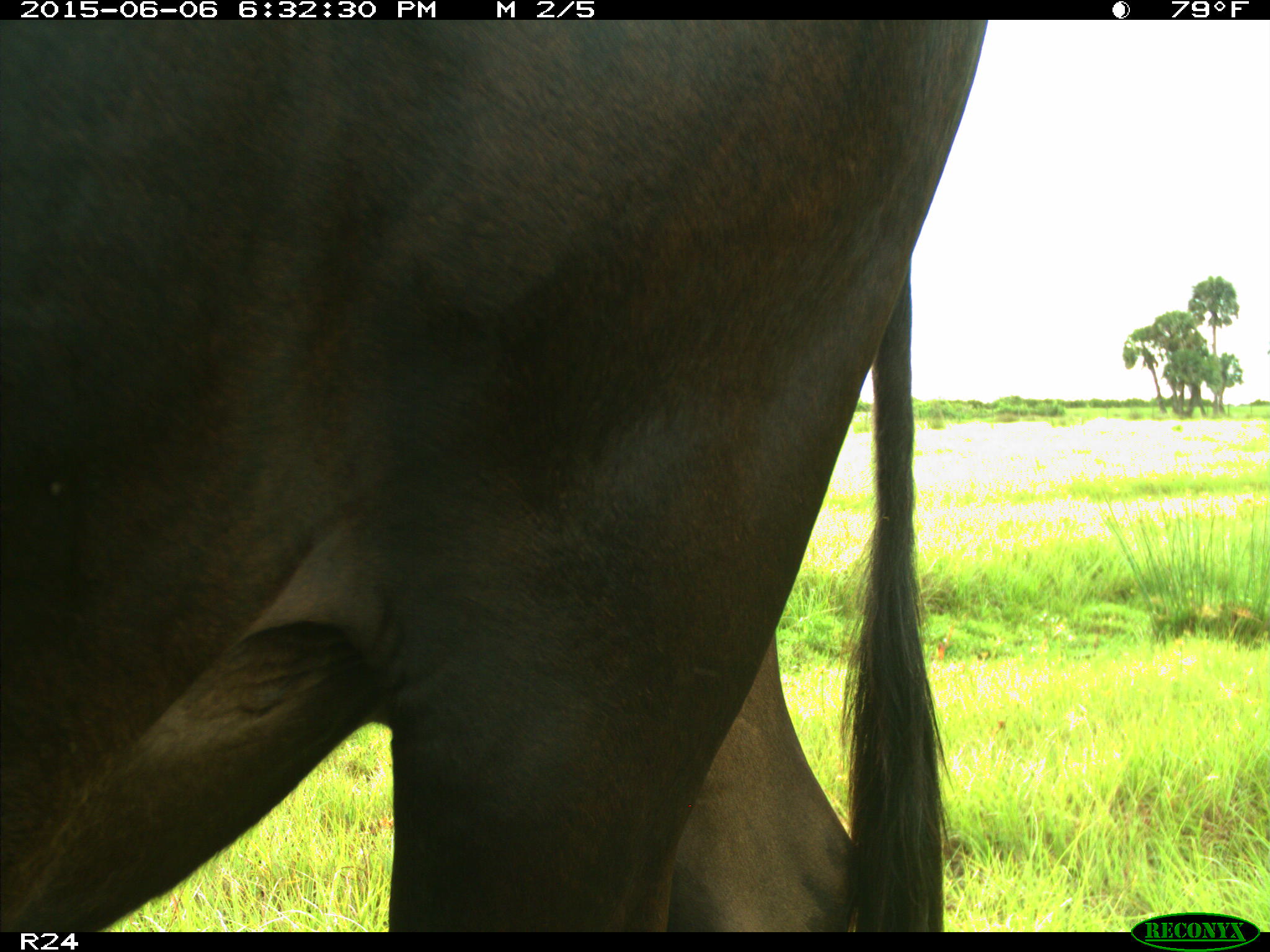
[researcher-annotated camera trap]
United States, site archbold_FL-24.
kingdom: Animalia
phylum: Chordata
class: Mammalia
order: Artiodactyla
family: Bovidae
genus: Bos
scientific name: Bos taurus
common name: domestic cow